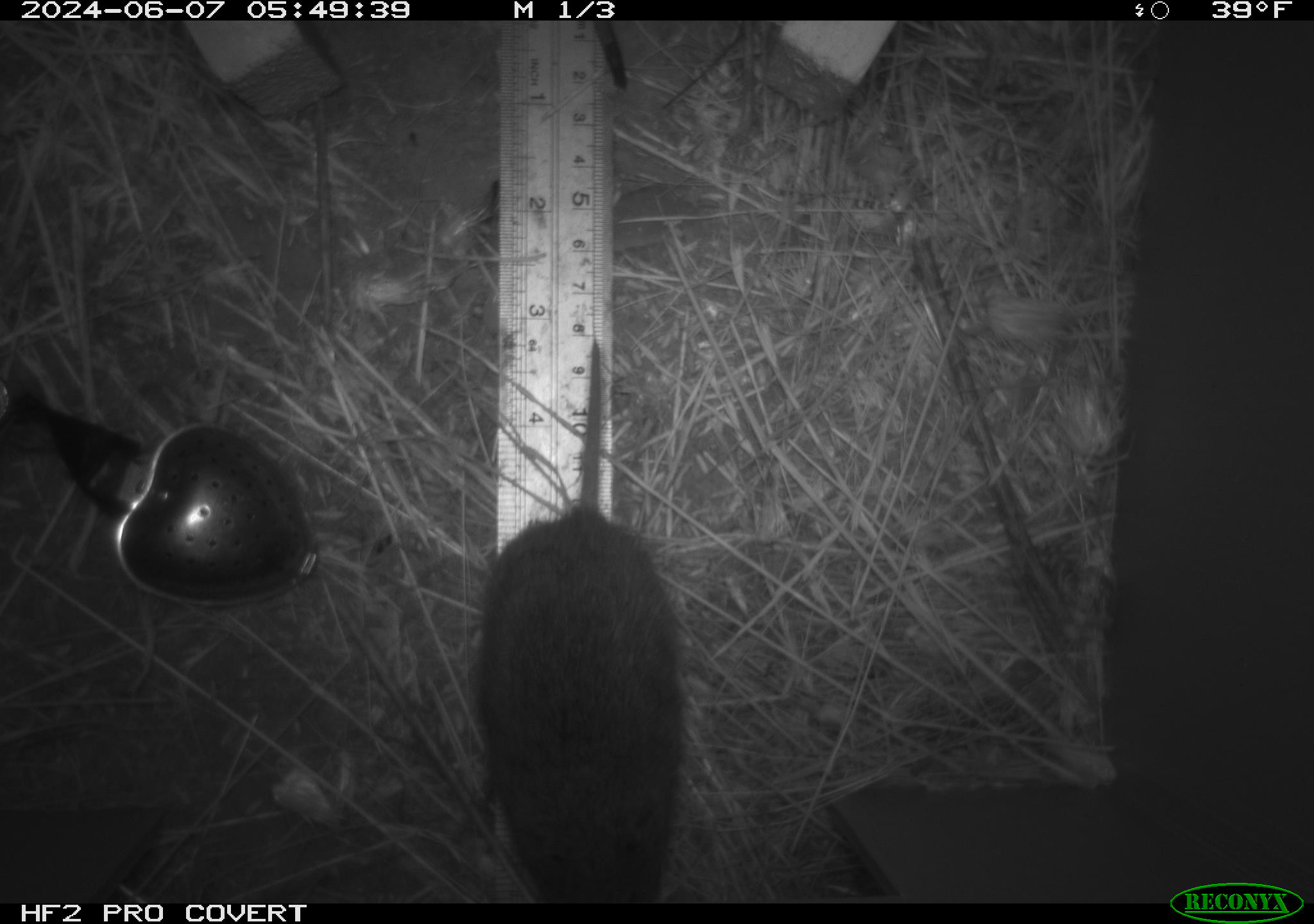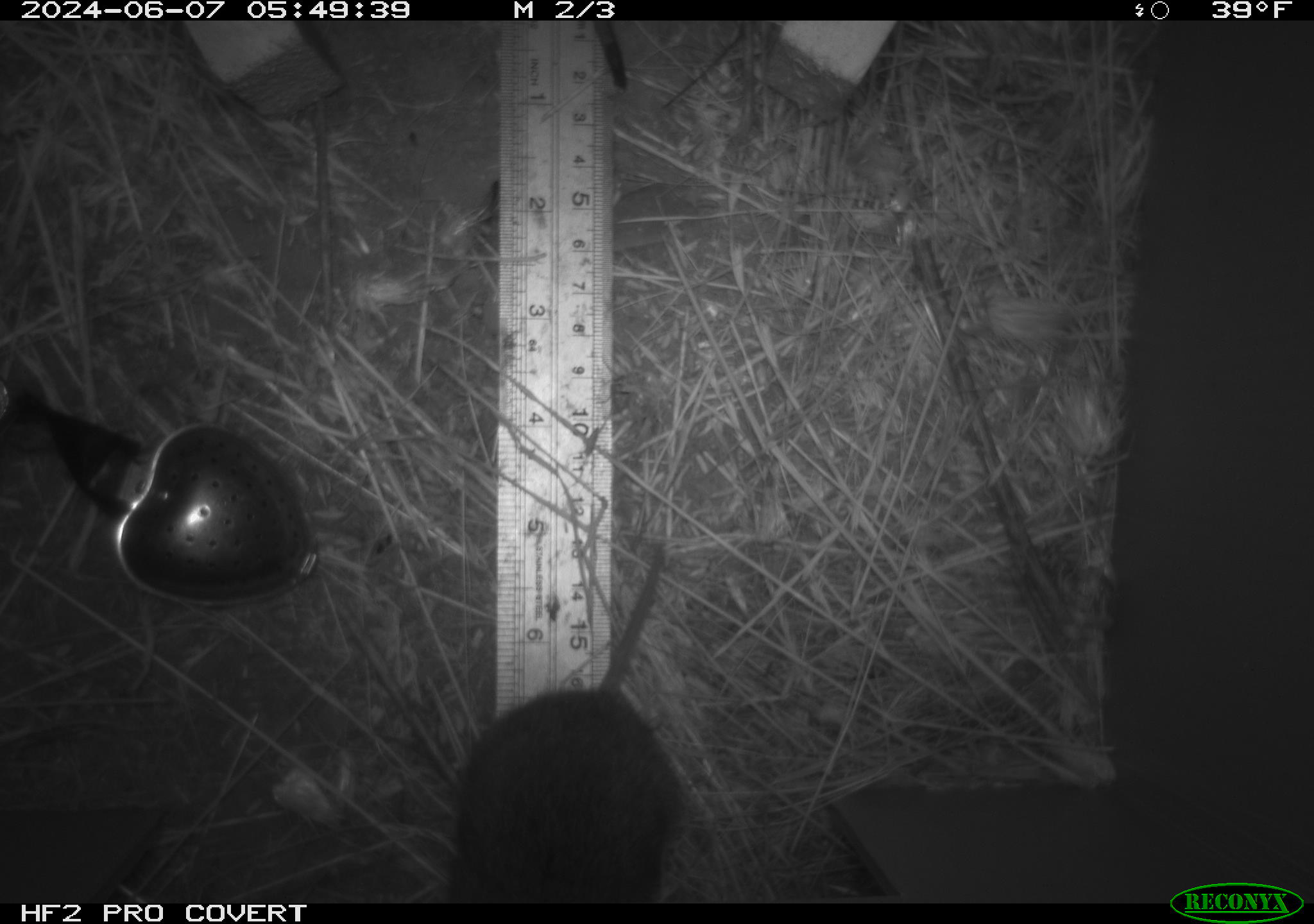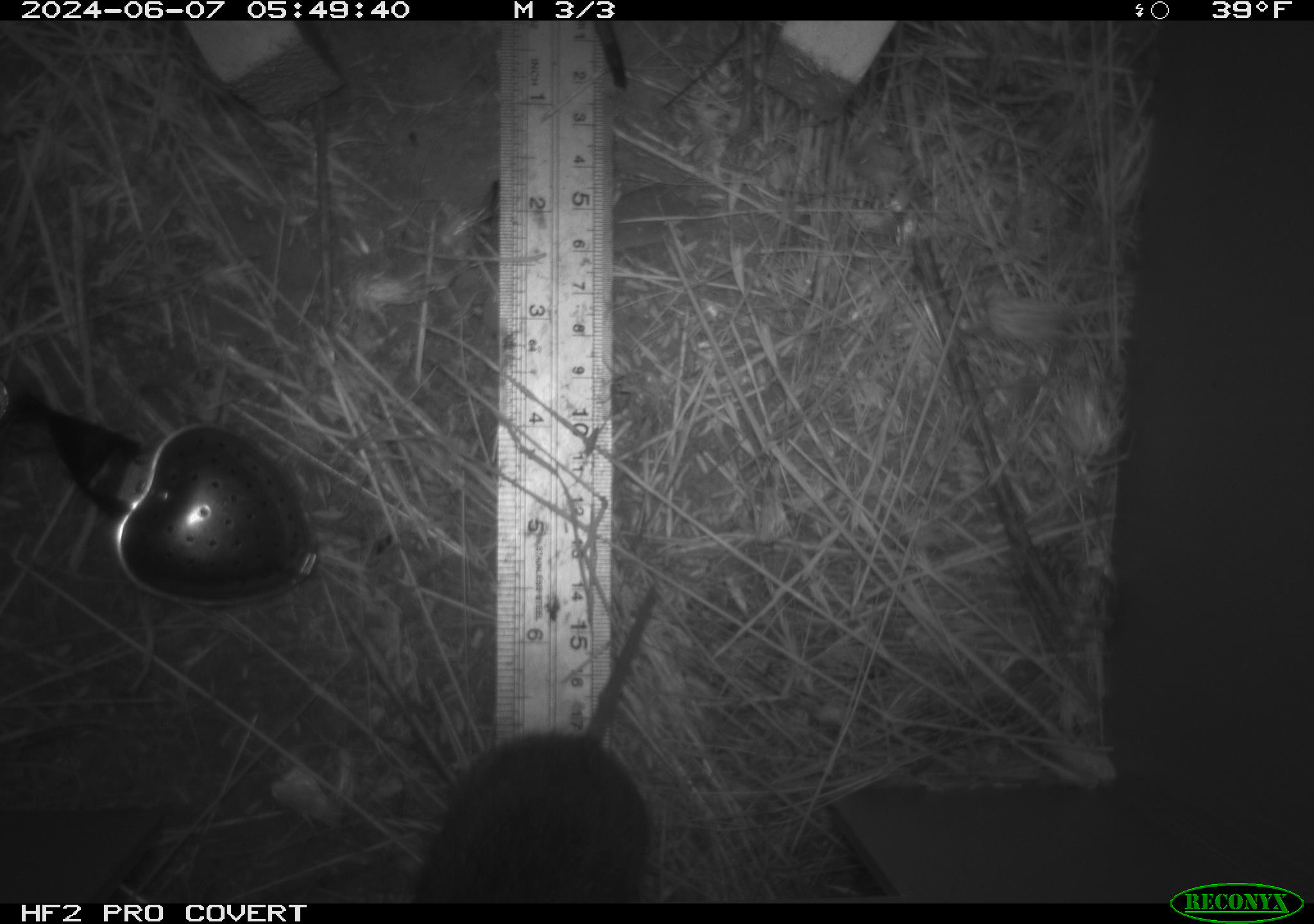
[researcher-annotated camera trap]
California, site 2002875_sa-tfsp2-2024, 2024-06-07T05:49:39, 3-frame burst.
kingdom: Animalia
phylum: Chordata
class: Mammalia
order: Rodentia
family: Cricetidae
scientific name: Arvicolinae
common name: voles, lemmings, and muskrats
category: arvicolinae subfamily